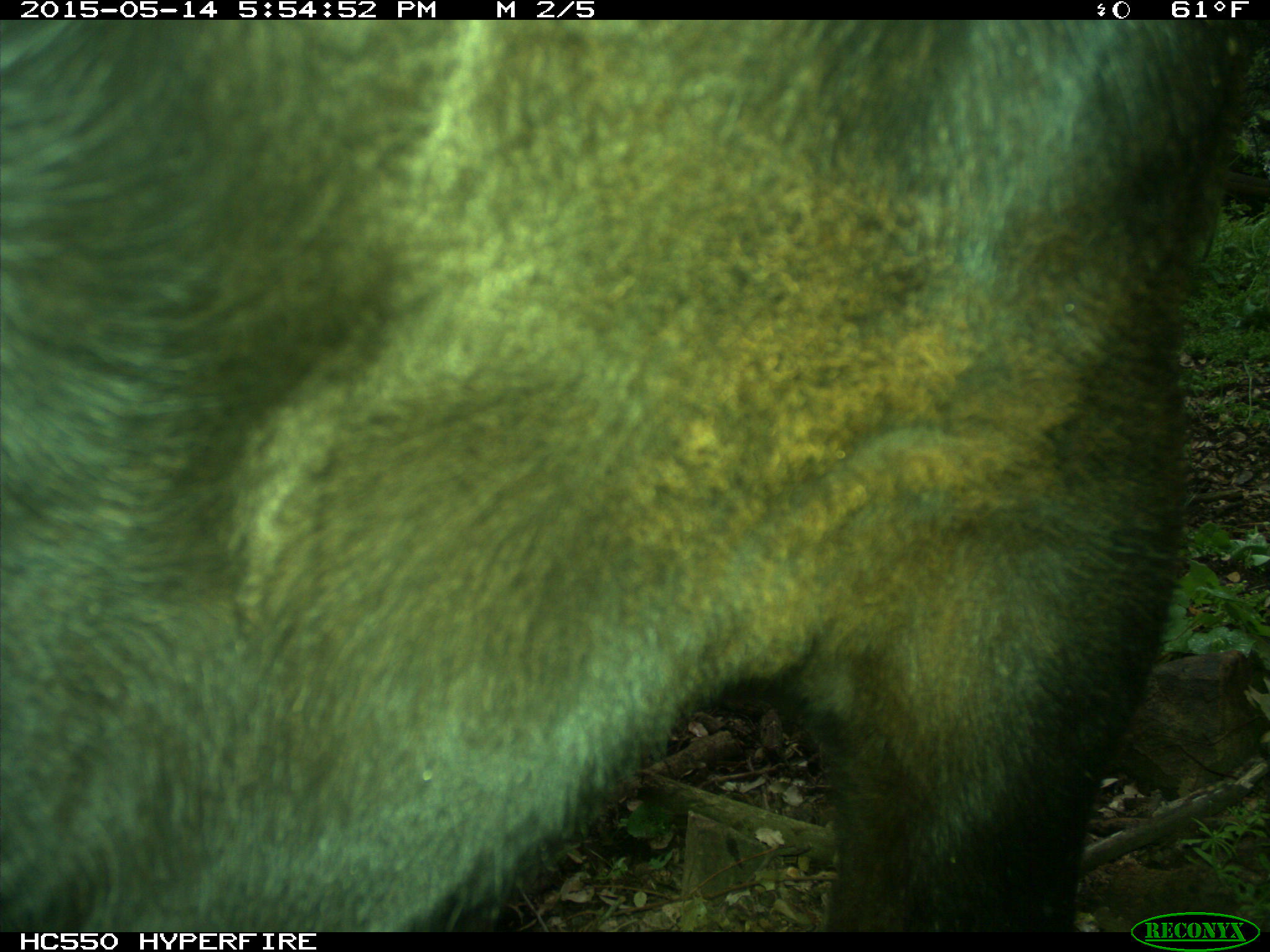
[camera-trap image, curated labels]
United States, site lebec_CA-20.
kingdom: Animalia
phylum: Chordata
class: Mammalia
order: Artiodactyla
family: Bovidae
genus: Bos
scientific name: Bos taurus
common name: domestic cow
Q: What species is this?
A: Bos taurus (domestic cow).